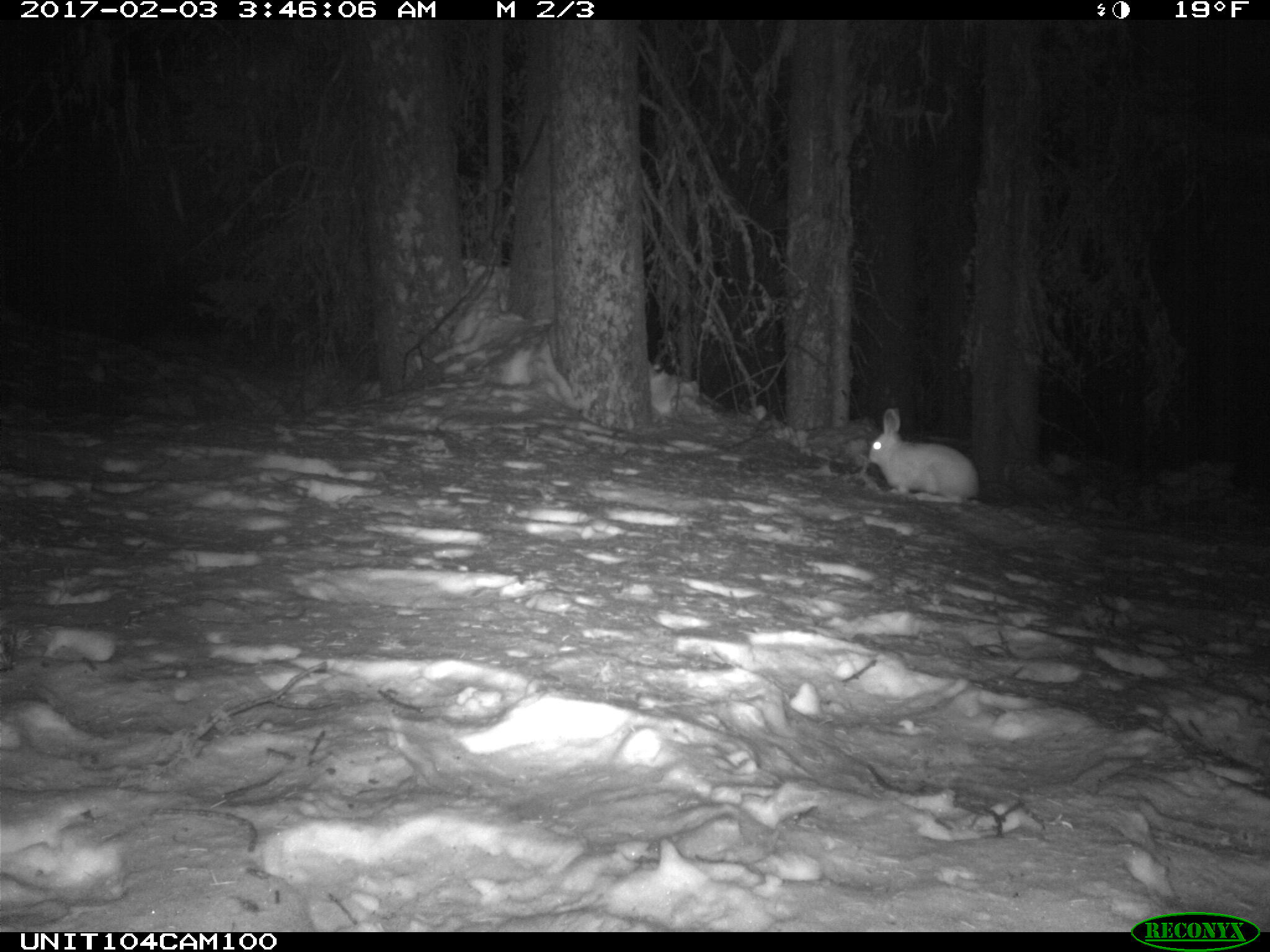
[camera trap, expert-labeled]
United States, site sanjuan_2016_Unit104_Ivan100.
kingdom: Animalia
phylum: Chordata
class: Mammalia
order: Lagomorpha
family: Leporidae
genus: Lepus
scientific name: Lepus americanus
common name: snowshoe hare